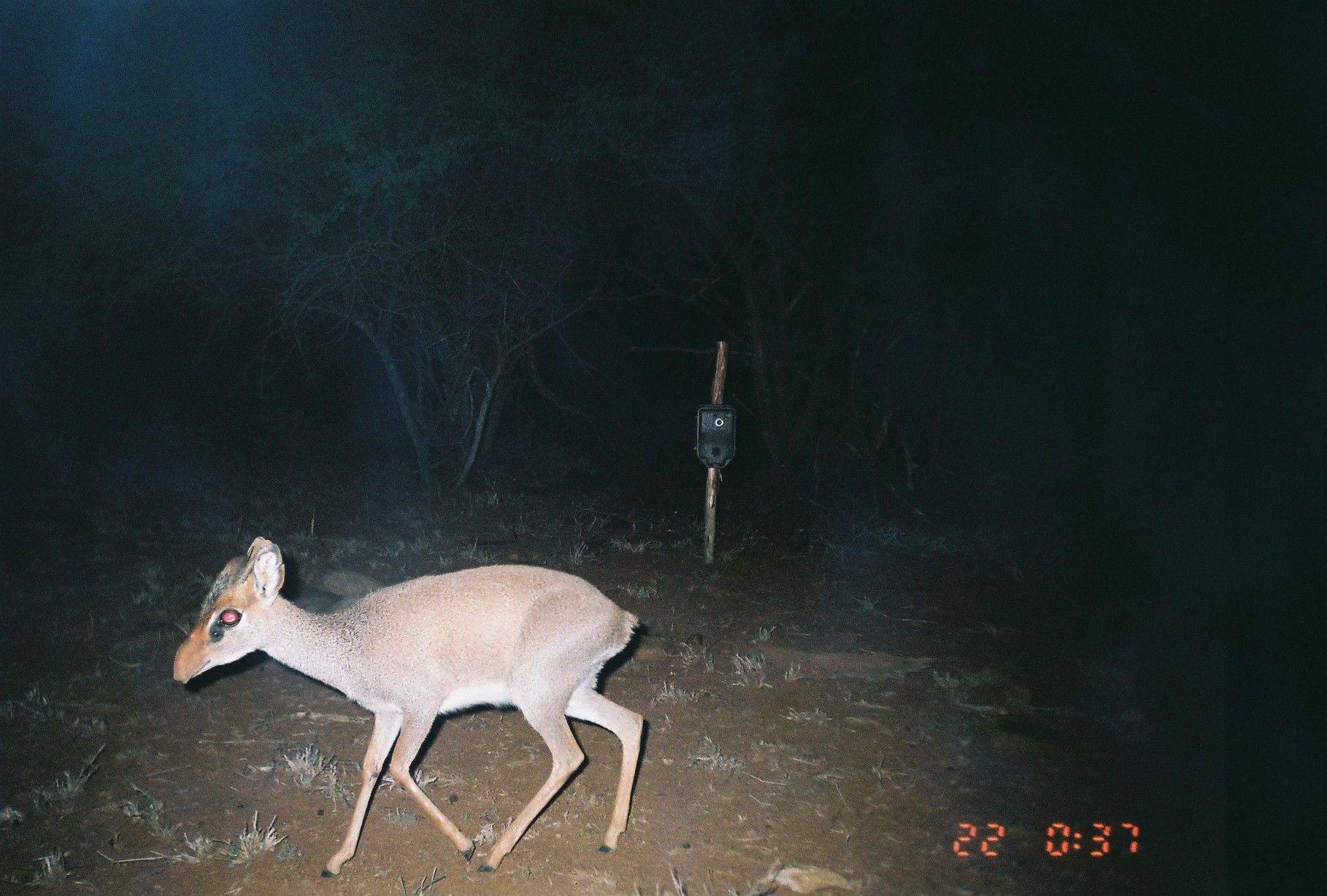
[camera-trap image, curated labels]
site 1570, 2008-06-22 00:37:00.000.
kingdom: Animalia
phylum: Chordata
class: Mammalia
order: Artiodactyla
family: Bovidae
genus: Madoqua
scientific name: Madoqua guentheri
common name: günther's dik-dik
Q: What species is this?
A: Madoqua guentheri (günther's dik-dik).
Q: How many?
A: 1.